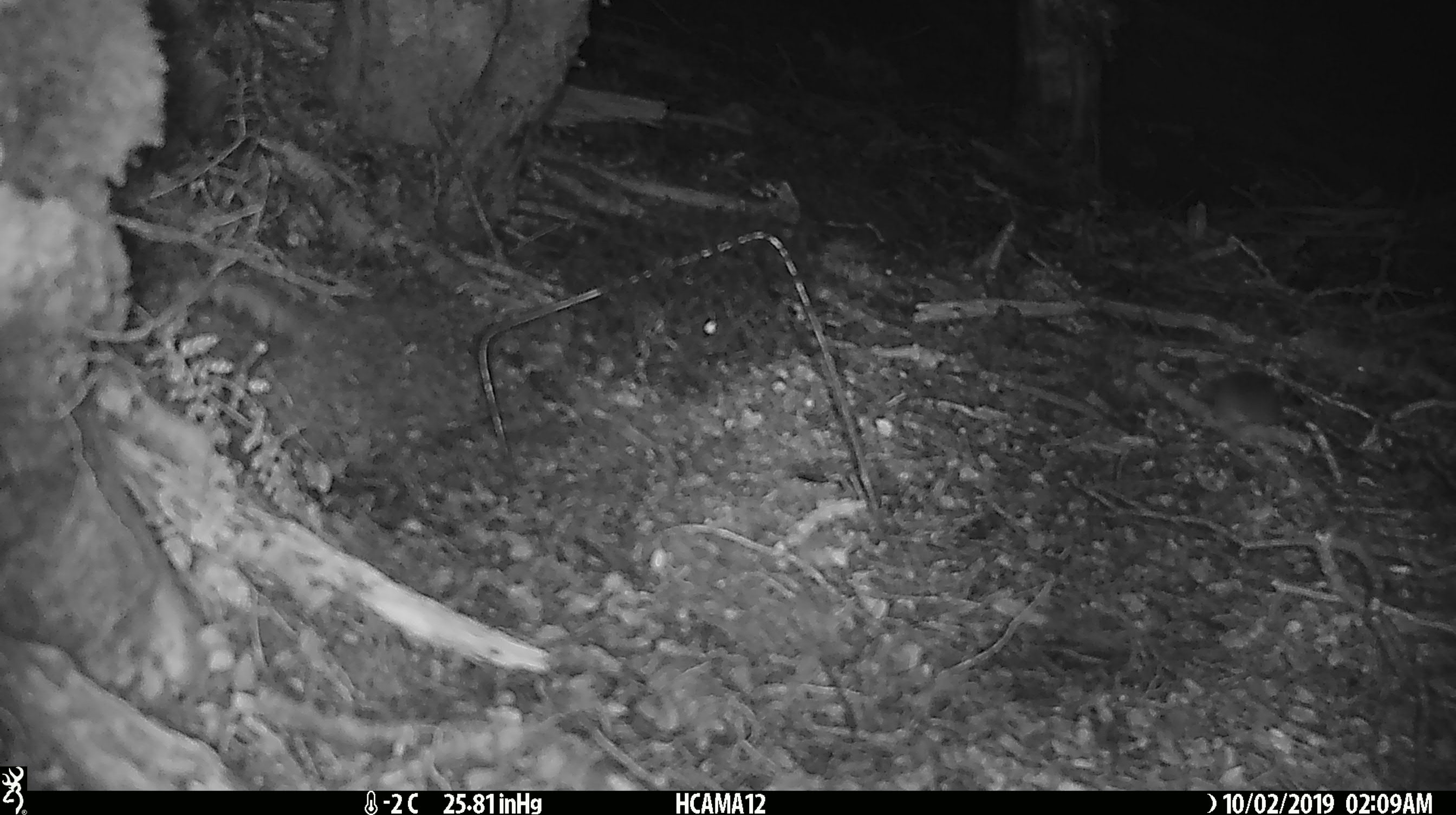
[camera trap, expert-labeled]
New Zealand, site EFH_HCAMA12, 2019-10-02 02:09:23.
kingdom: Animalia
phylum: Chordata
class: Mammalia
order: Rodentia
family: Muridae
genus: Mus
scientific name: Mus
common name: mouse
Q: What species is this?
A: Mouse (Mus).